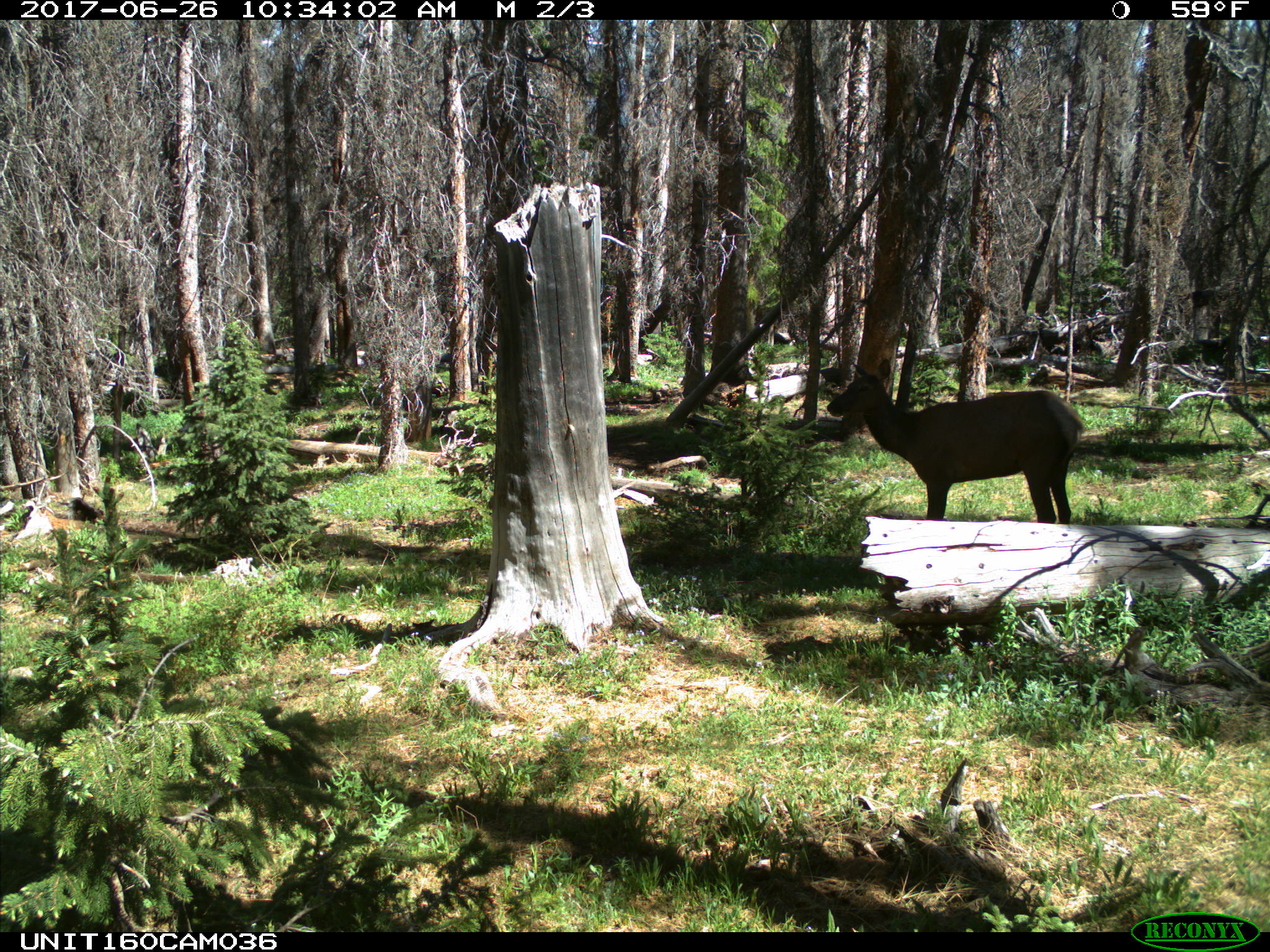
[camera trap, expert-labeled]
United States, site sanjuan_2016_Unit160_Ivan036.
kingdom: Animalia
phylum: Chordata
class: Mammalia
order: Artiodactyla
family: Cervidae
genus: Cervus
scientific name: Cervus elaphus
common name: red deer